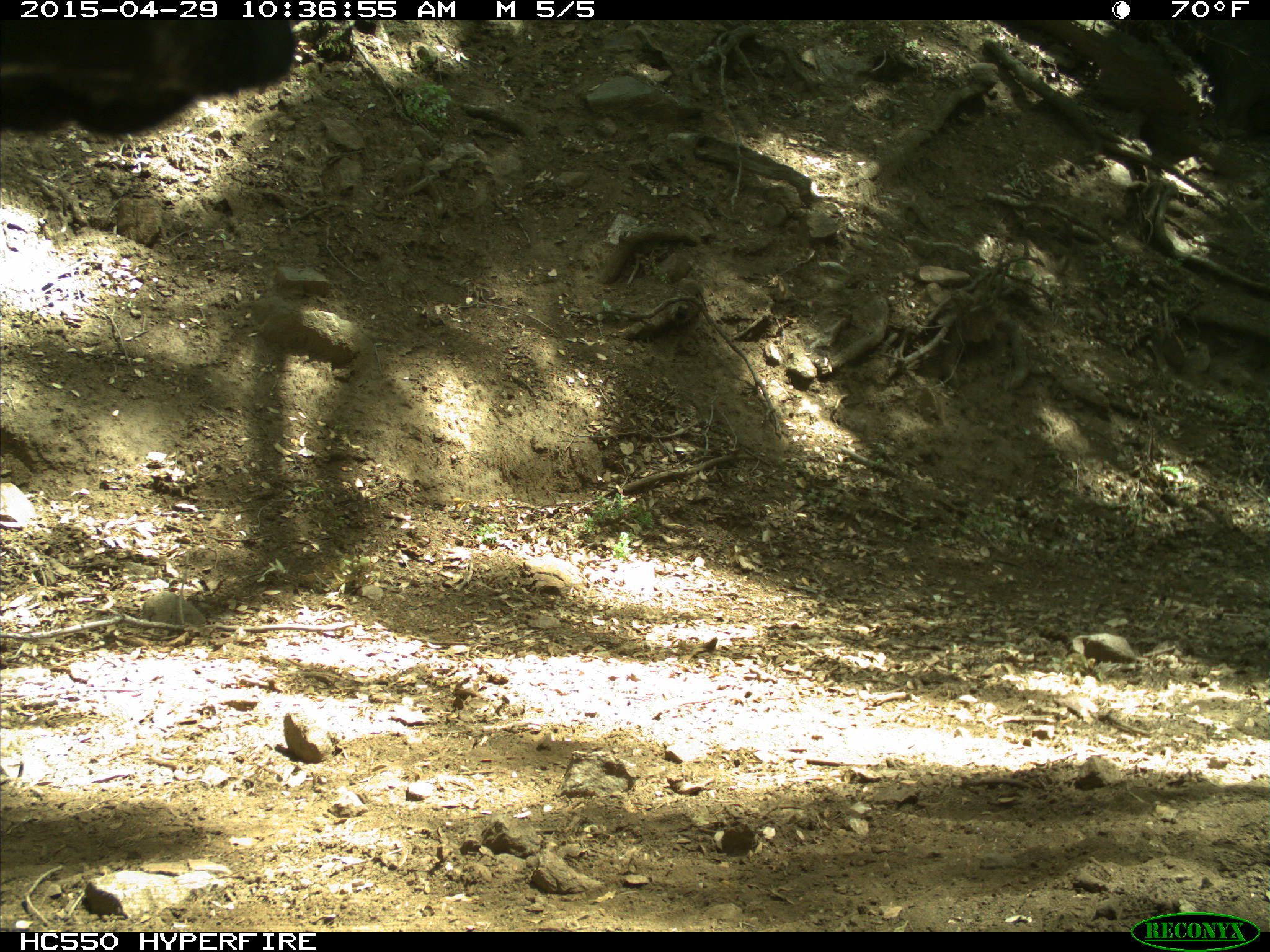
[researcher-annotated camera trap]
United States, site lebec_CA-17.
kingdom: Animalia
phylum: Chordata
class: Mammalia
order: Artiodactyla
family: Bovidae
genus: Bos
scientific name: Bos taurus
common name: domestic cow